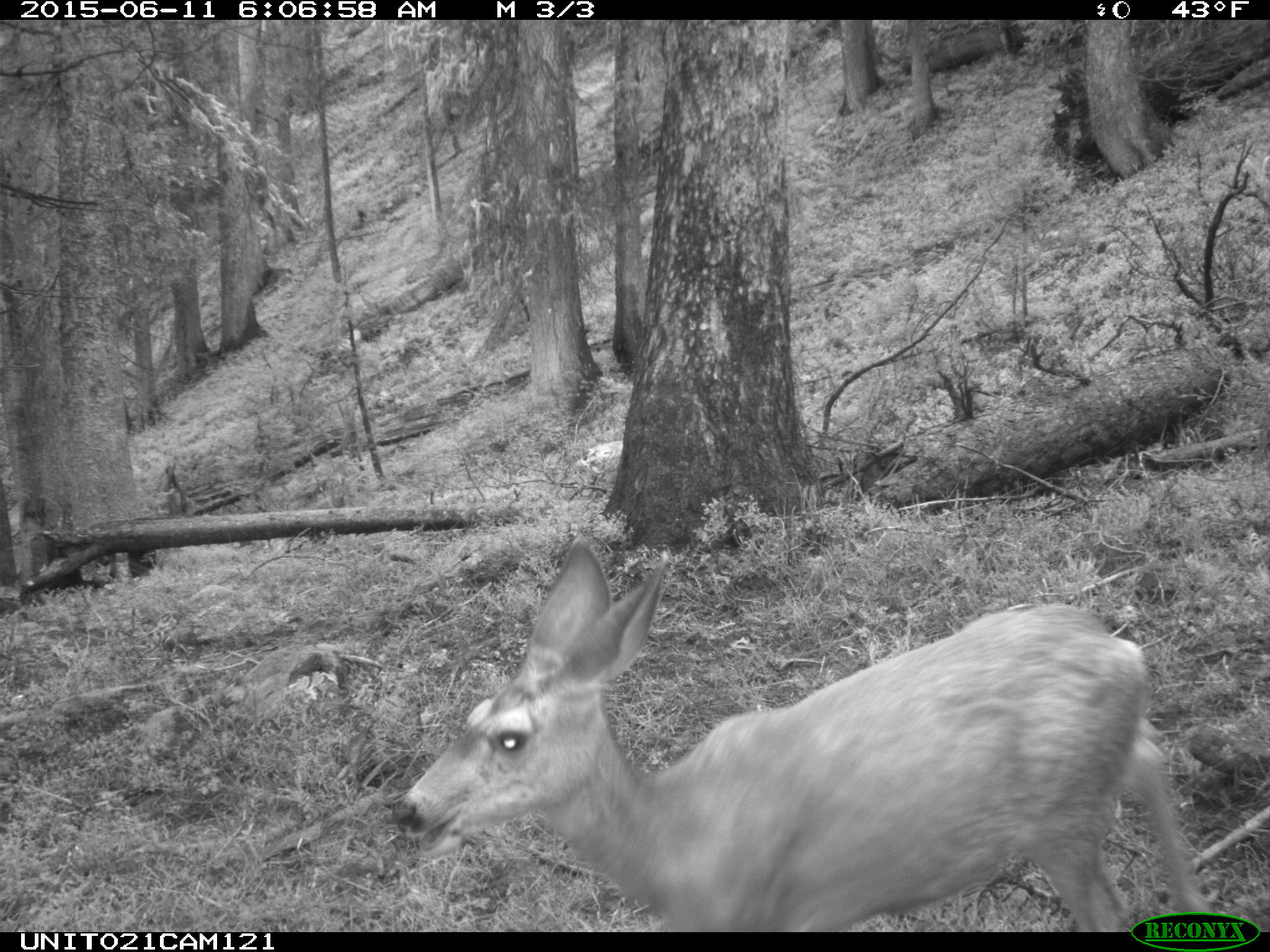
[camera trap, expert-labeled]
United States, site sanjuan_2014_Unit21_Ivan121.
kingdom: Animalia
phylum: Chordata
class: Mammalia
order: Artiodactyla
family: Cervidae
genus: Odocoileus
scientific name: Odocoileus hemionus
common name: mule deer